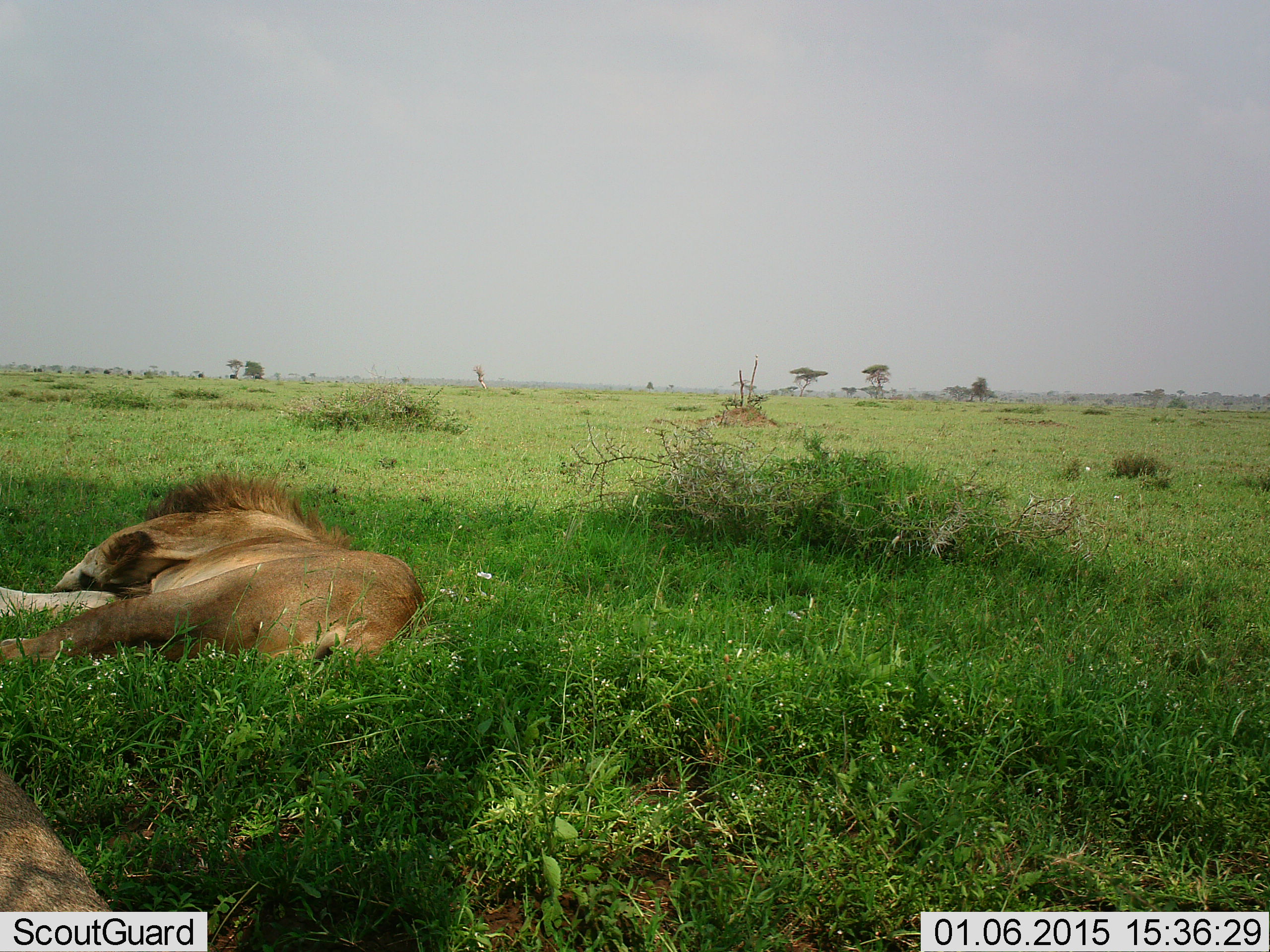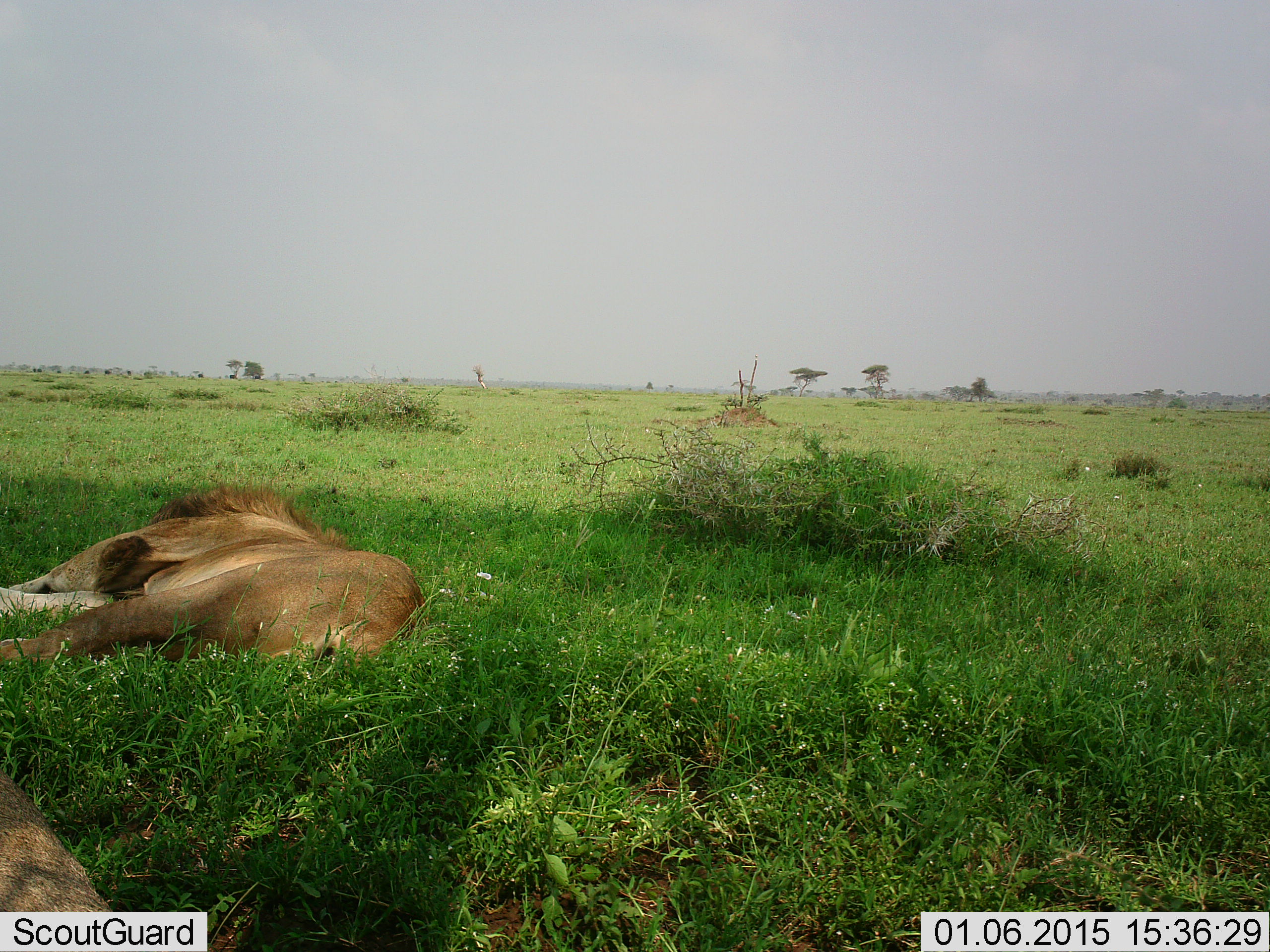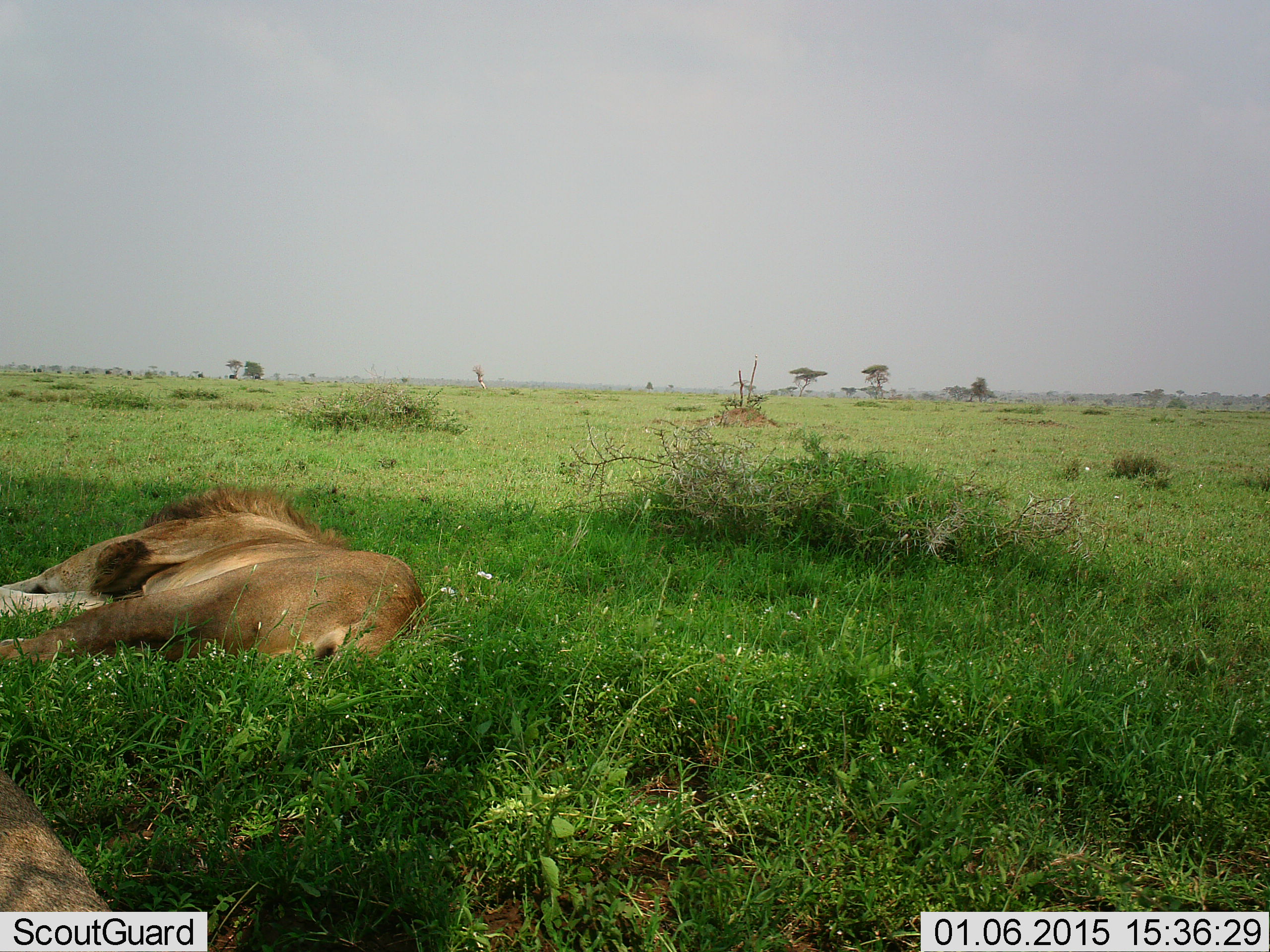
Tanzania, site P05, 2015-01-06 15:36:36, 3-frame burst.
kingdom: Animalia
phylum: Chordata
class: Mammalia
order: Carnivora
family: Felidae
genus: Panthera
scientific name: Panthera leo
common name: lion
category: lionmale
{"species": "lionmale (lion) (Panthera leo)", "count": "1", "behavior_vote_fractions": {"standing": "0%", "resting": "100%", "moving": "0%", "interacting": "0%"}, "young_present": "0%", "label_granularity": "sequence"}